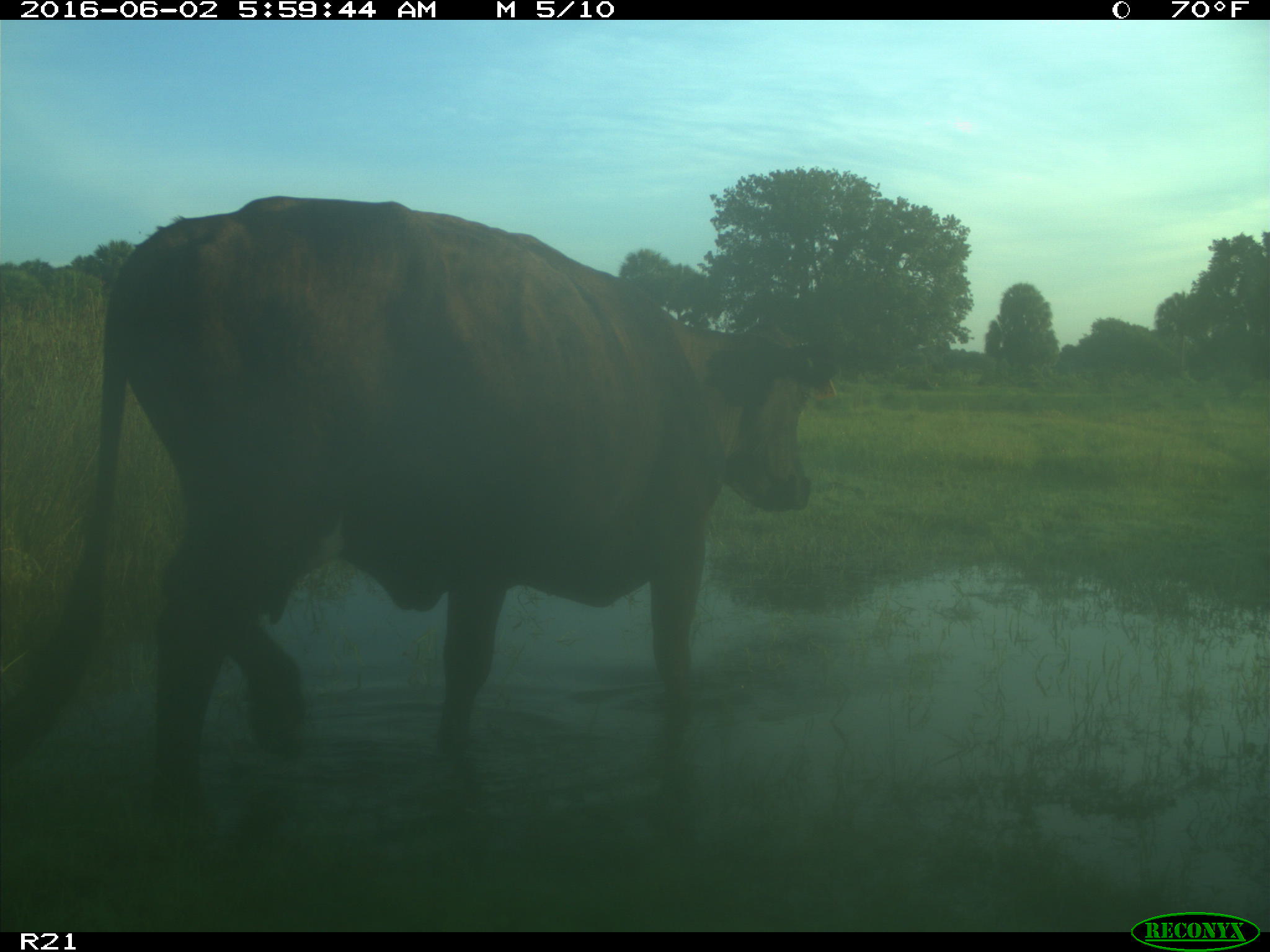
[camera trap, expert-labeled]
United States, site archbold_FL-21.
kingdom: Animalia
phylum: Chordata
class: Mammalia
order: Artiodactyla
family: Bovidae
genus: Bos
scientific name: Bos taurus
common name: domestic cow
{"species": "Bos taurus (domestic cow)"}